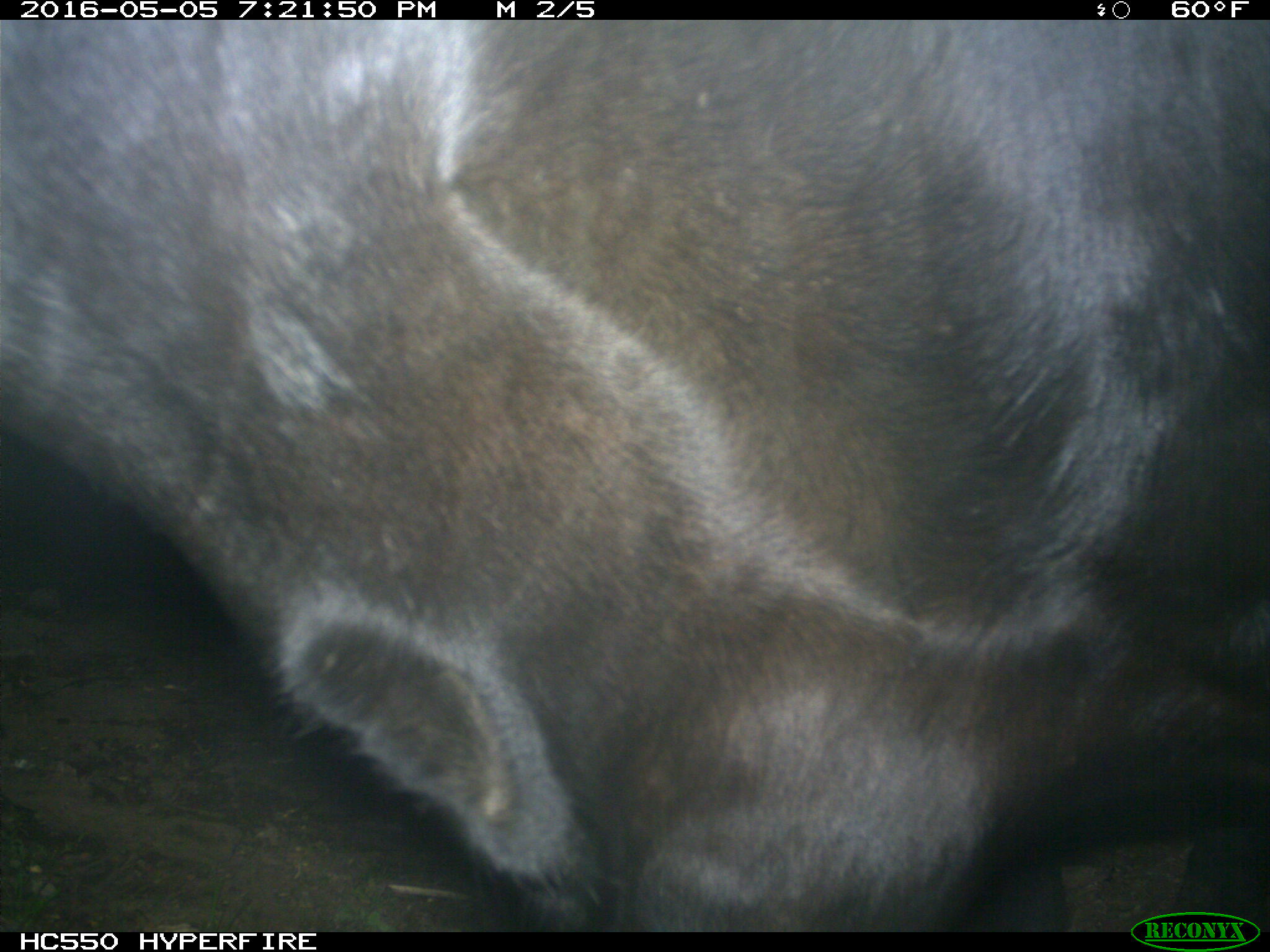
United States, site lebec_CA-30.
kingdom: Animalia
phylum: Chordata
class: Mammalia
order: Artiodactyla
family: Bovidae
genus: Bos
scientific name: Bos taurus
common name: domestic cow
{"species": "Bos taurus (domestic cow)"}